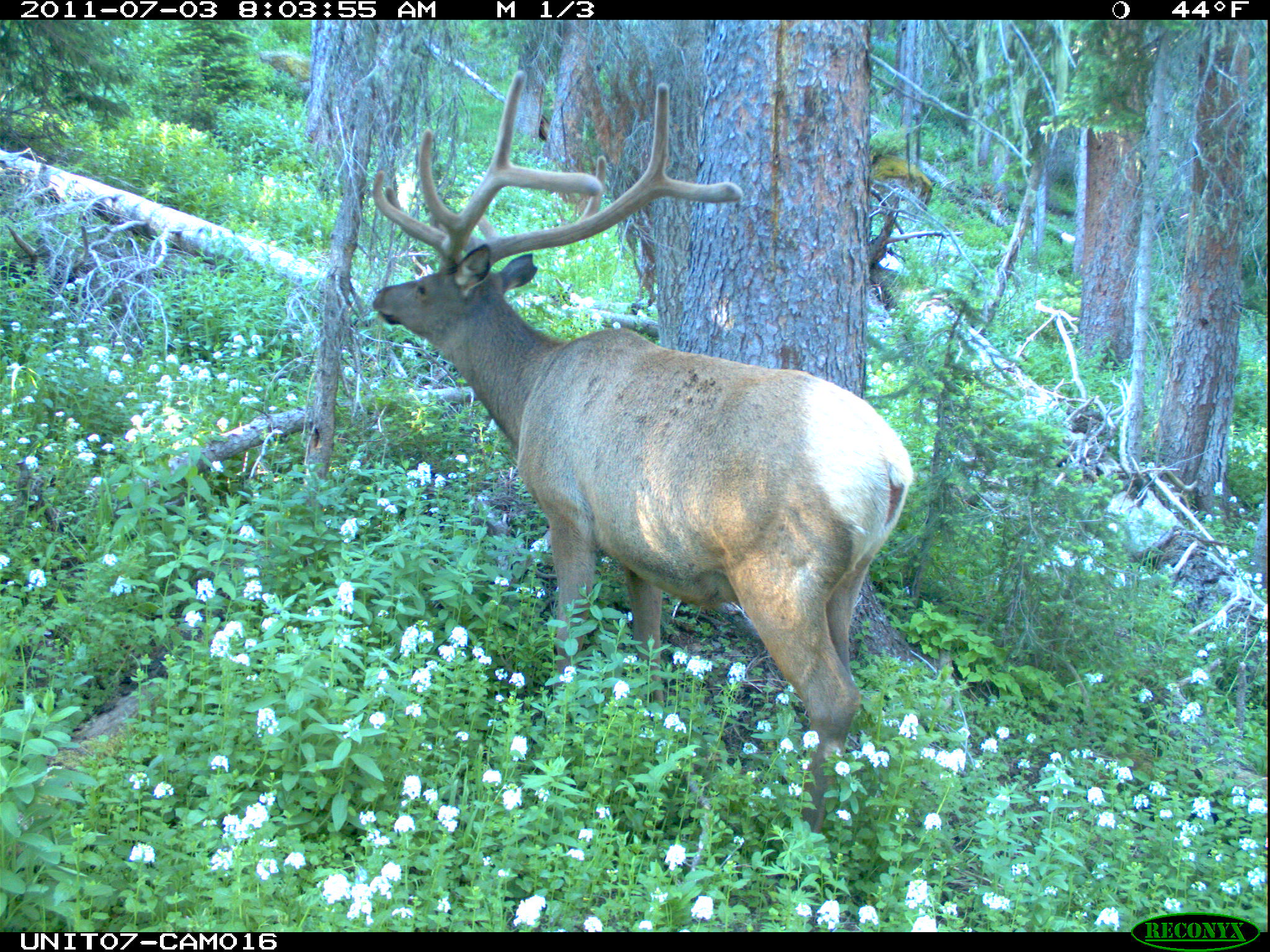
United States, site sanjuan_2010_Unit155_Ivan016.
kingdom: Animalia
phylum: Chordata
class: Mammalia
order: Artiodactyla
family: Cervidae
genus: Cervus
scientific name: Cervus elaphus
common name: red deer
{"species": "Cervus elaphus (red deer)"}